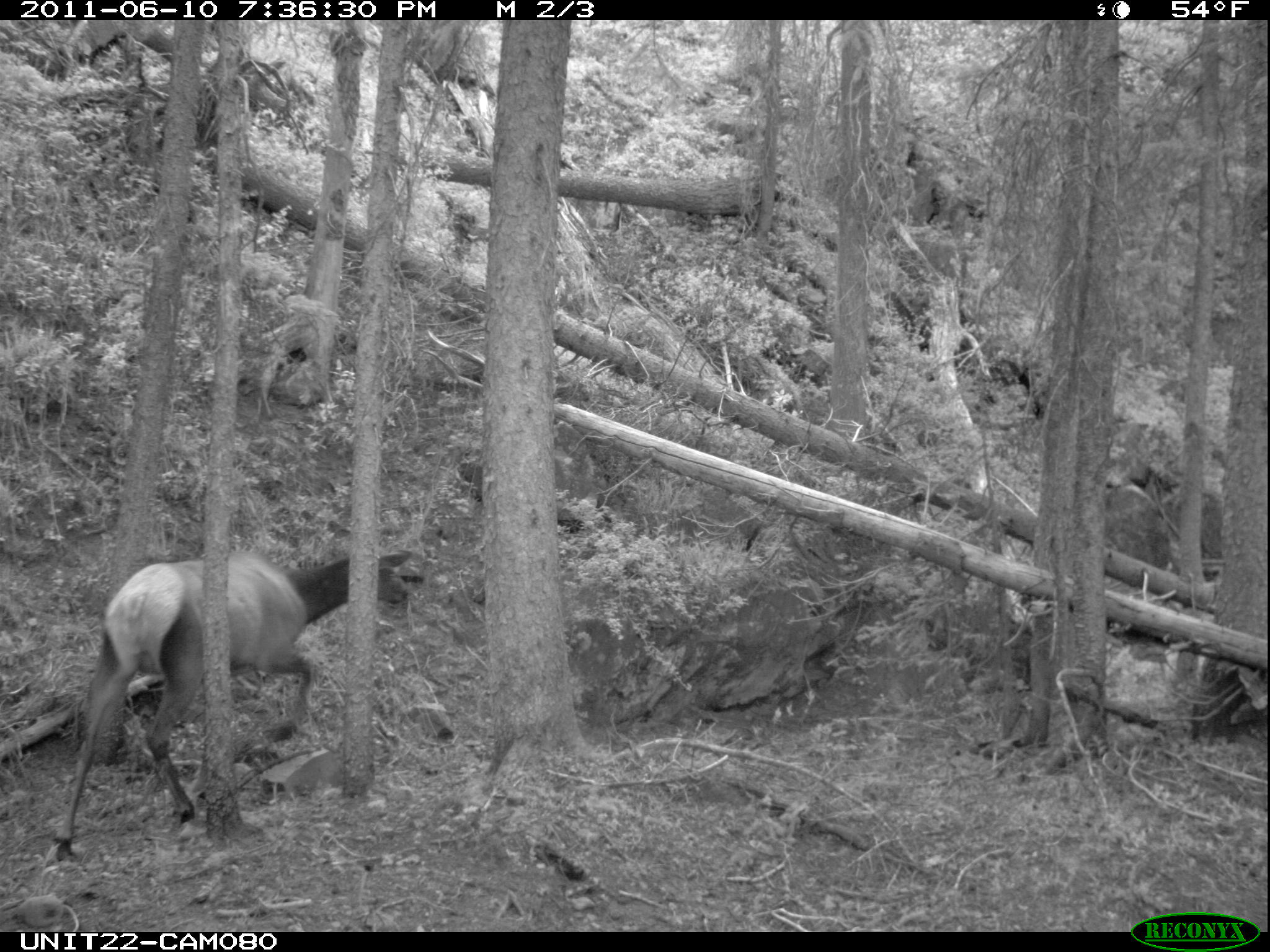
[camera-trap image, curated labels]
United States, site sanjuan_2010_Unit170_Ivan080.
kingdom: Animalia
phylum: Chordata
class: Mammalia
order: Artiodactyla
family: Cervidae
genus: Cervus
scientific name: Cervus elaphus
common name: red deer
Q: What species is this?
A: Cervus elaphus (red deer).